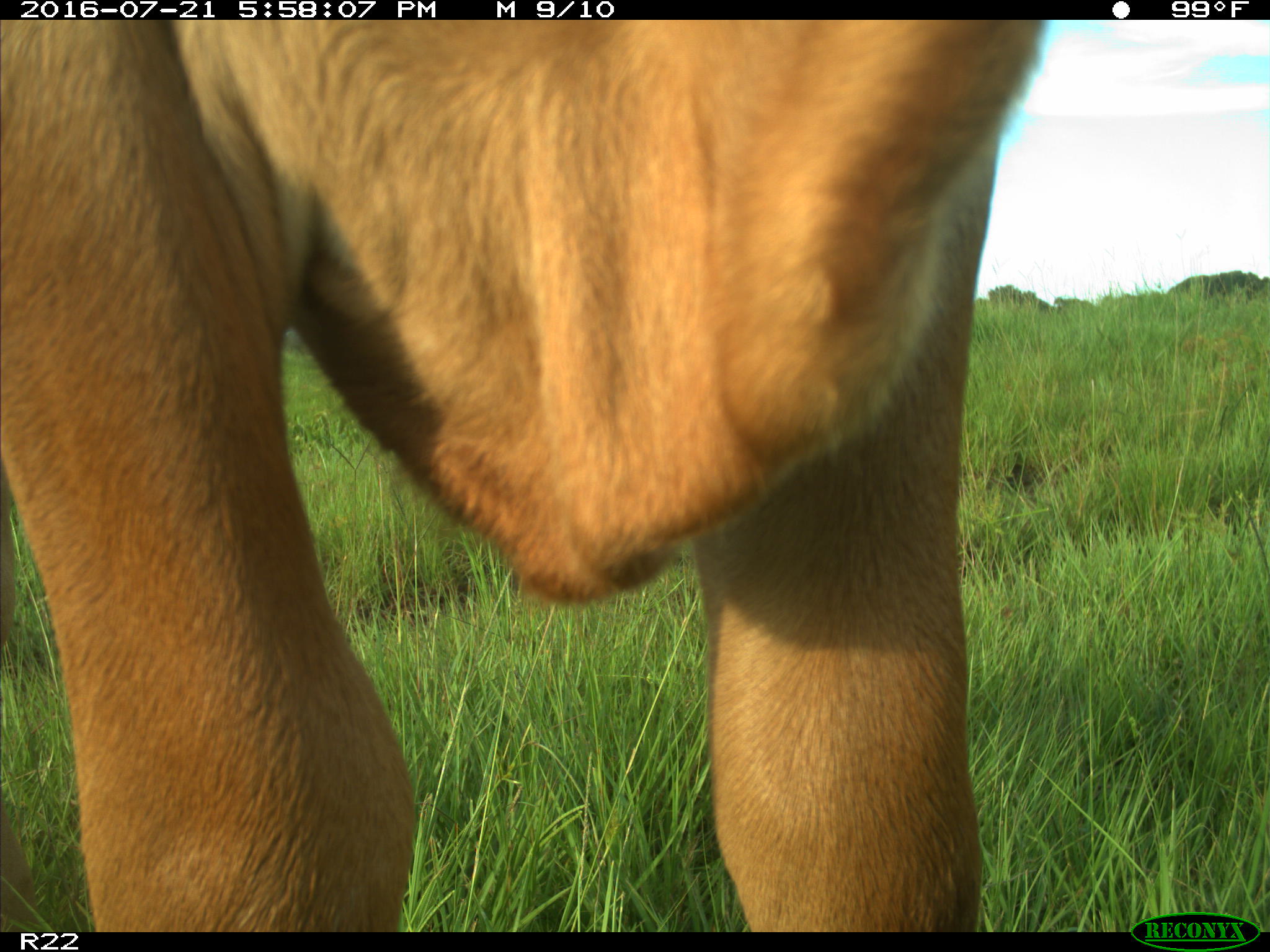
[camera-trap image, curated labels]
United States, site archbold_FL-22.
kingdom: Animalia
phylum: Chordata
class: Mammalia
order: Artiodactyla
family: Bovidae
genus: Bos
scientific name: Bos taurus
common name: domestic cow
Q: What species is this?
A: Bos taurus (domestic cow).